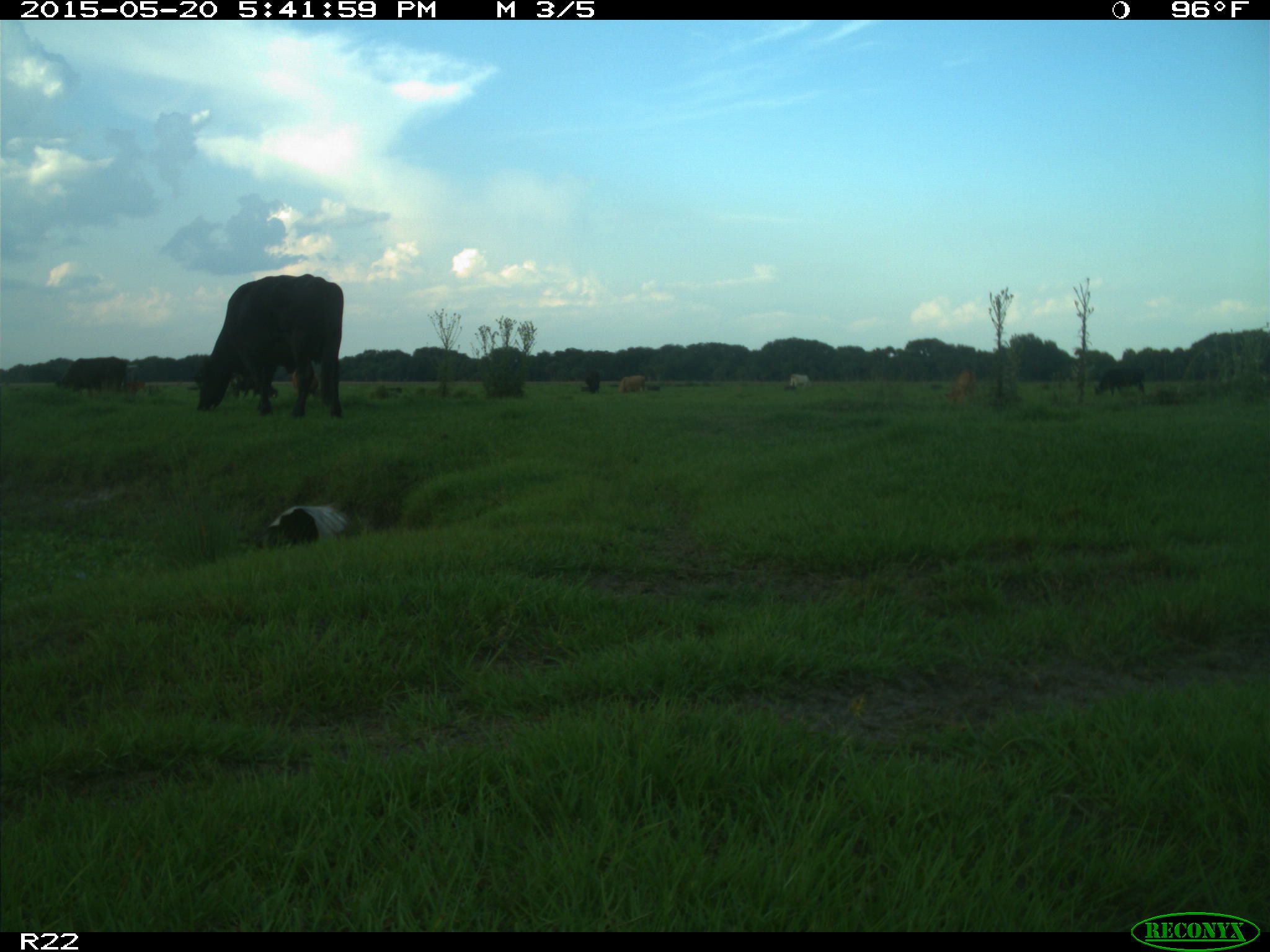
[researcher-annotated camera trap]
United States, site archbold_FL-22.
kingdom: Animalia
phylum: Chordata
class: Mammalia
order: Artiodactyla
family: Bovidae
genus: Bos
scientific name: Bos taurus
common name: domestic cow